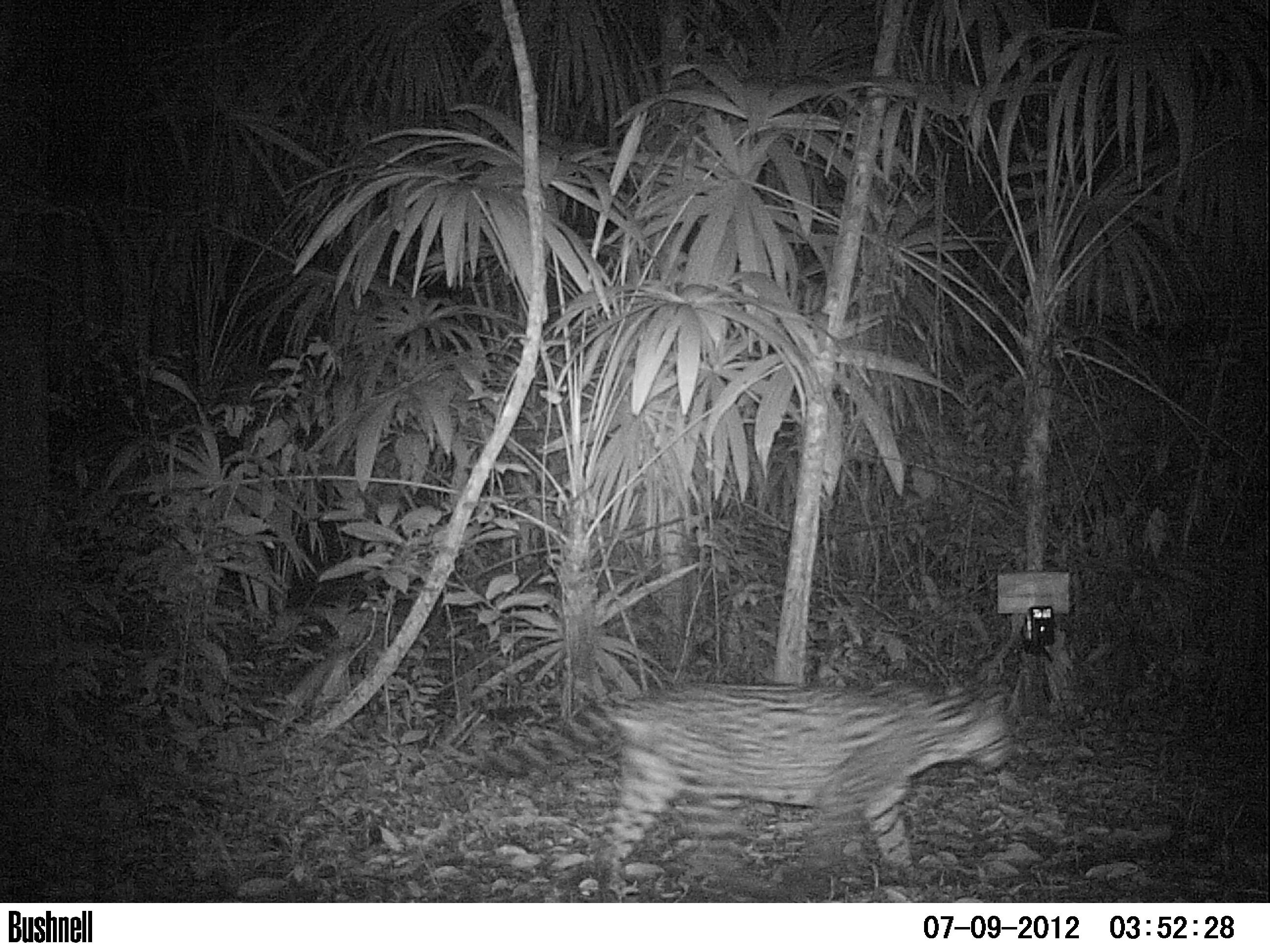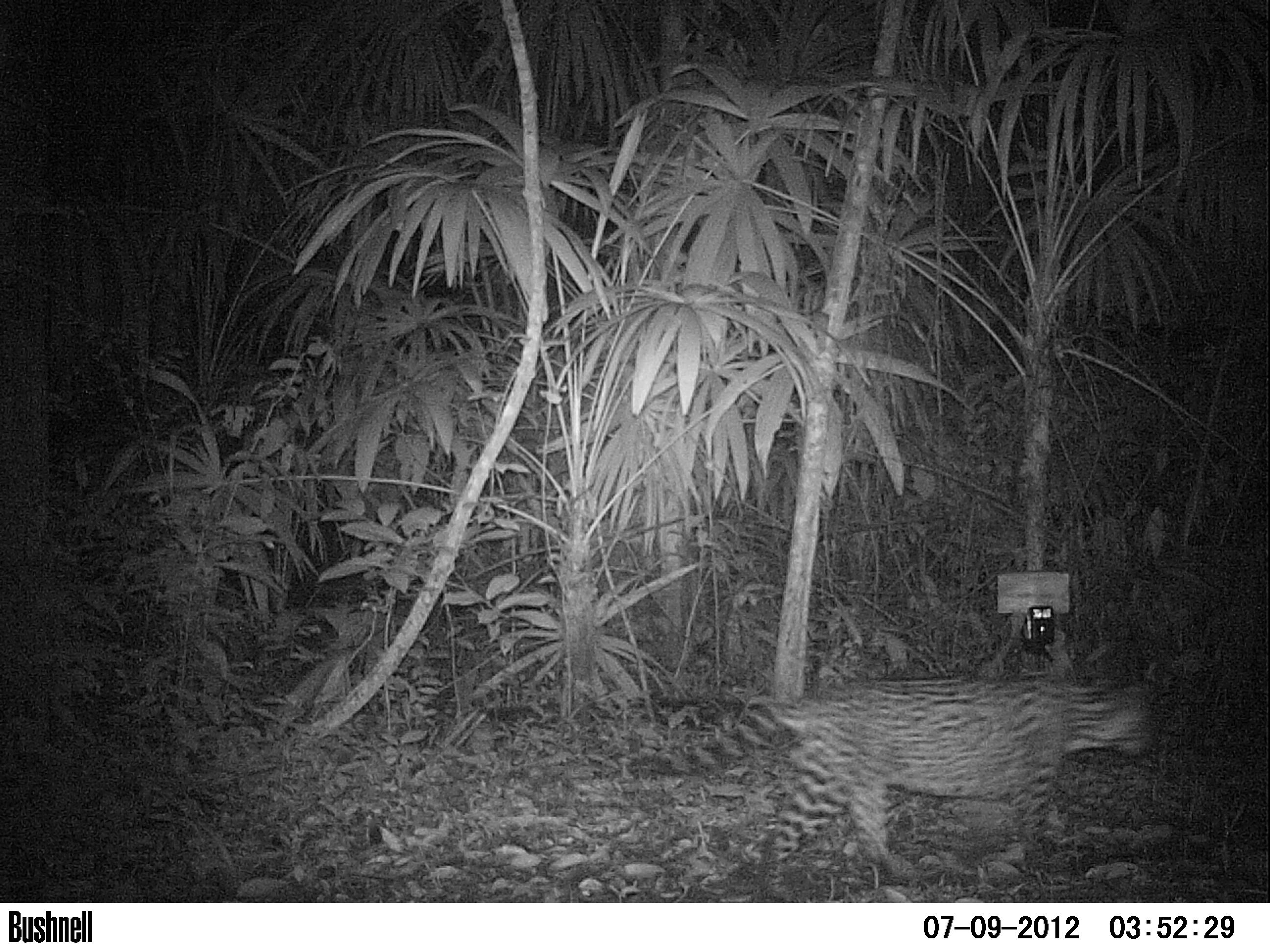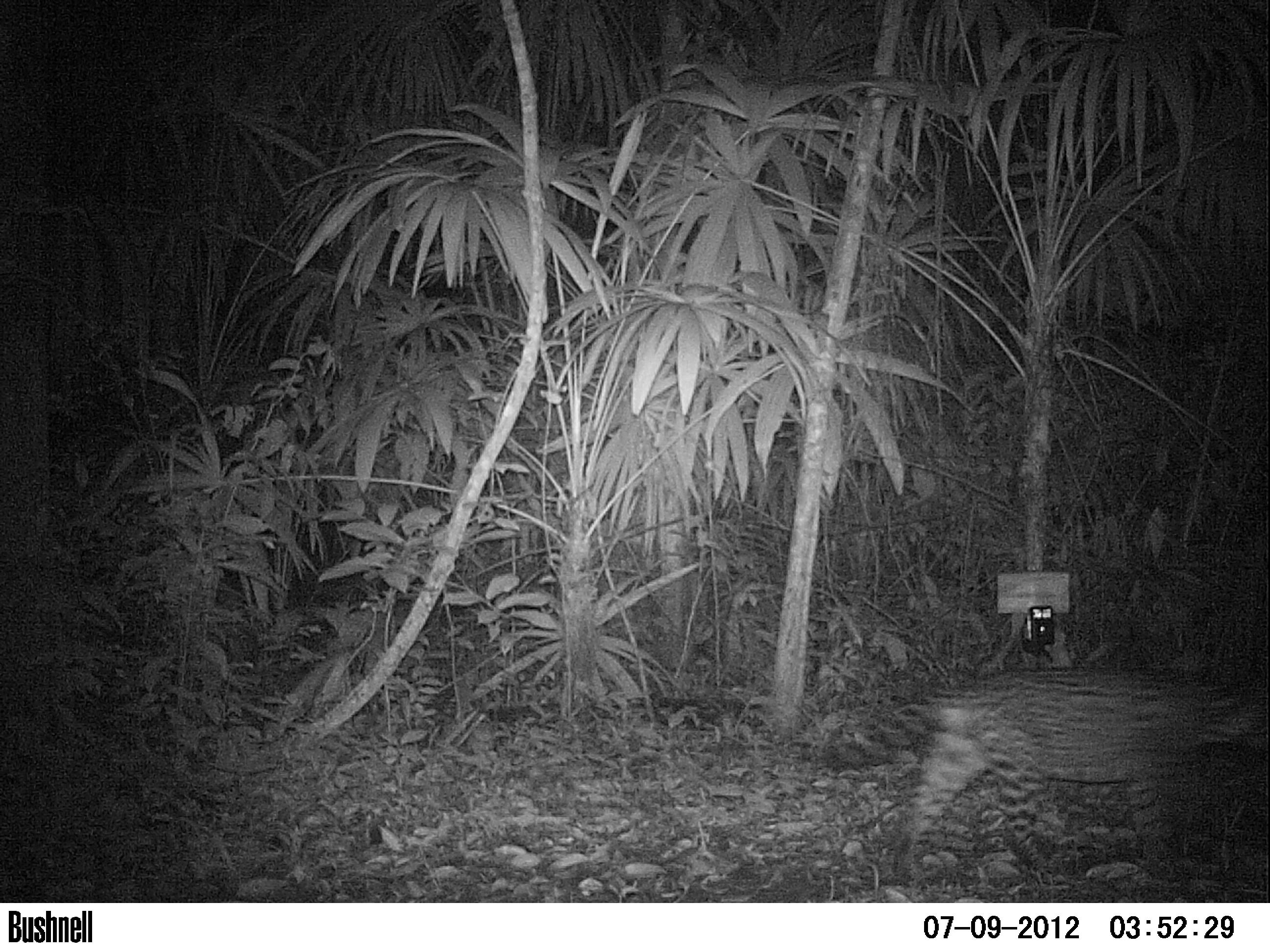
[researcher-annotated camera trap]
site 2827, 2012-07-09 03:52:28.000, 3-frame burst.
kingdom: Animalia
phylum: Chordata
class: Mammalia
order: Carnivora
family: Felidae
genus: Leopardus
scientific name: Leopardus pardalis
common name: ocelot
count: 1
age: adult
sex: male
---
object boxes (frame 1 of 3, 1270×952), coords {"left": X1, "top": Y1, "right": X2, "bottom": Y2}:
leopardus pardalis: {"left": 474, "top": 677, "right": 1015, "bottom": 901}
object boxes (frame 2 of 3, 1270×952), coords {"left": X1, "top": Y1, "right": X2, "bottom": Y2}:
leopardus pardalis: {"left": 610, "top": 671, "right": 1160, "bottom": 885}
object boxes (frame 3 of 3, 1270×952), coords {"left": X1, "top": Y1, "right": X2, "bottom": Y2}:
leopardus pardalis: {"left": 821, "top": 661, "right": 1270, "bottom": 887}